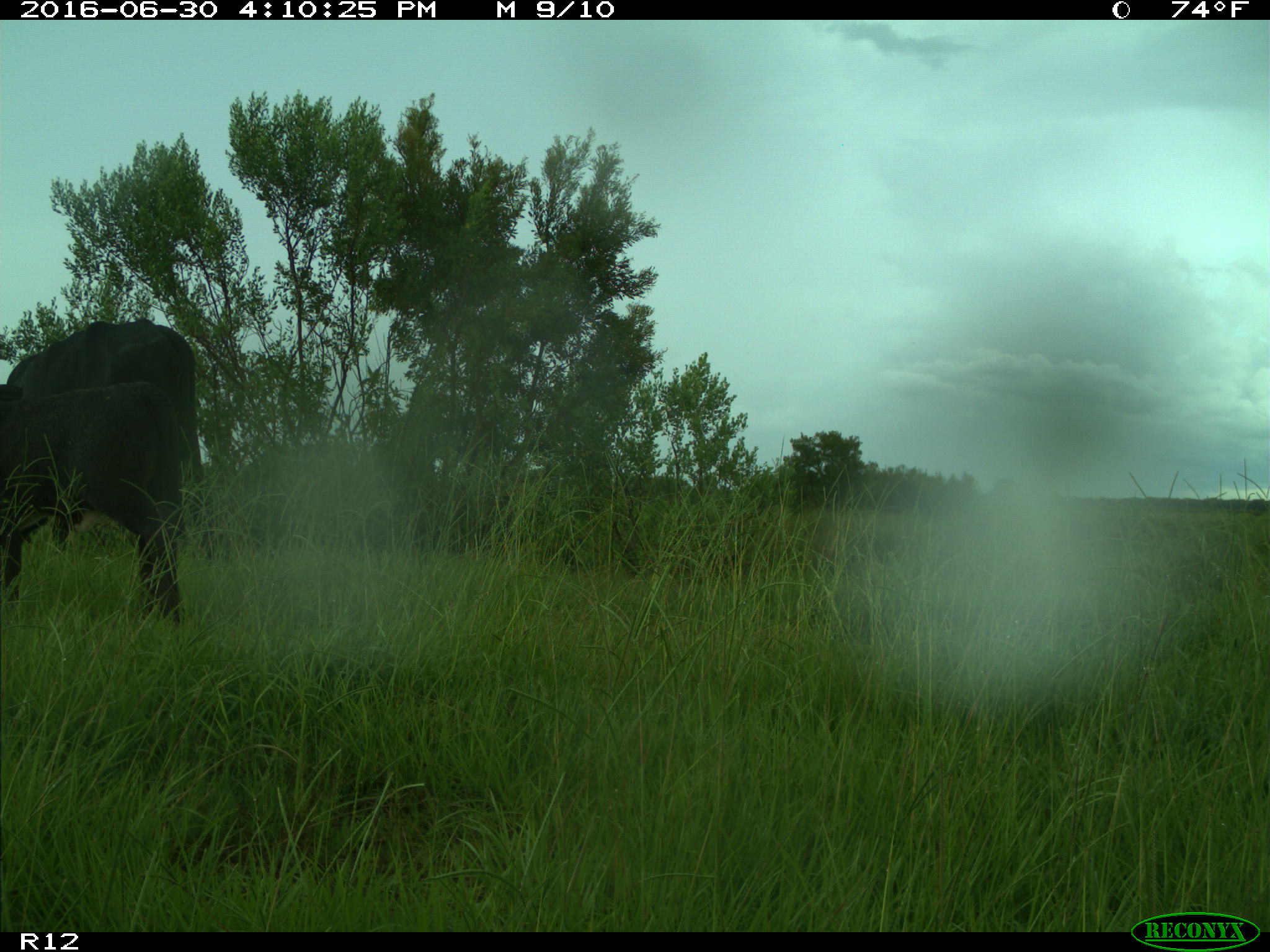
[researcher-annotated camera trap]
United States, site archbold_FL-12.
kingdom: Animalia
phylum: Chordata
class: Mammalia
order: Artiodactyla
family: Bovidae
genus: Bos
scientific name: Bos taurus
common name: domestic cow